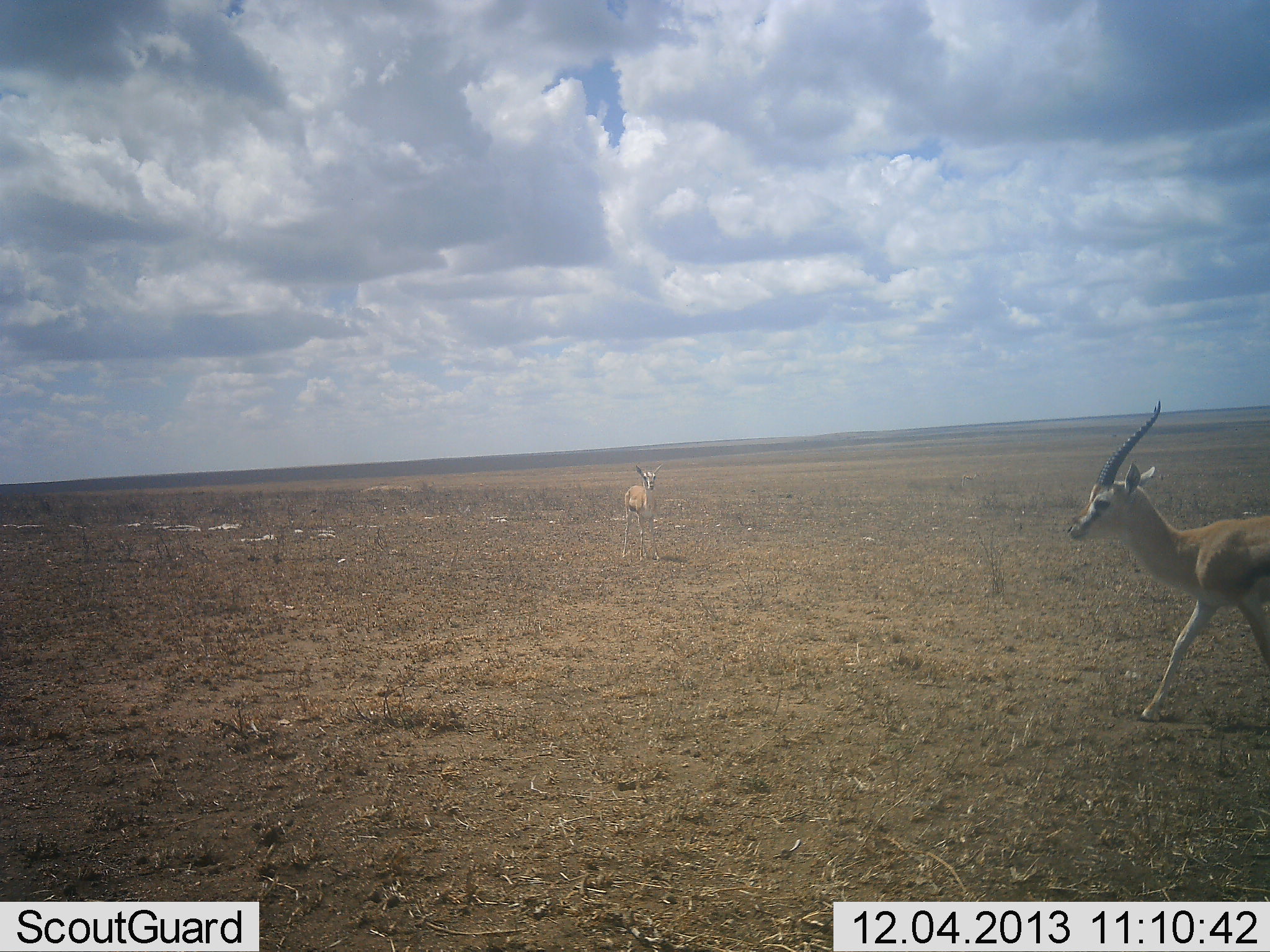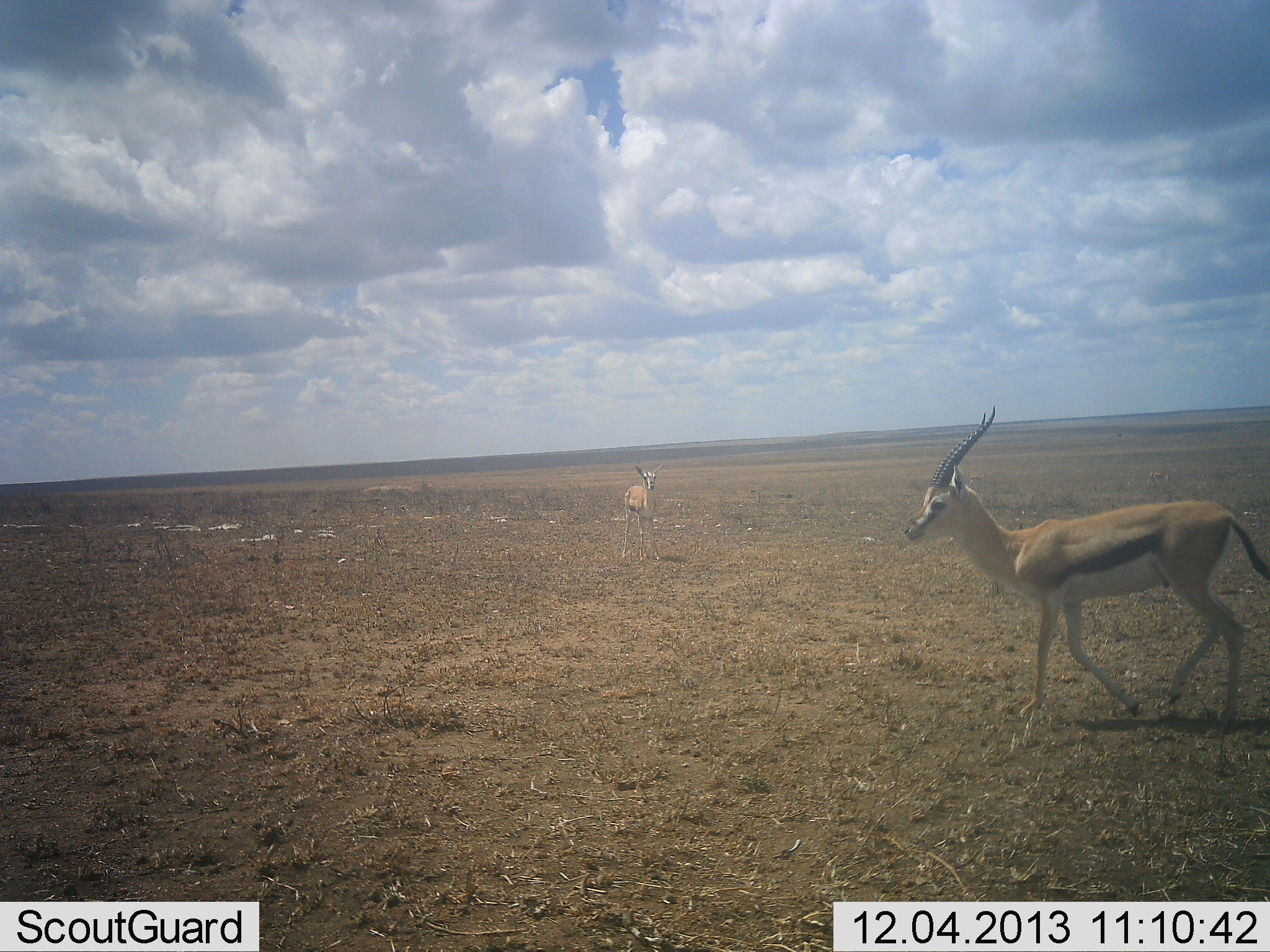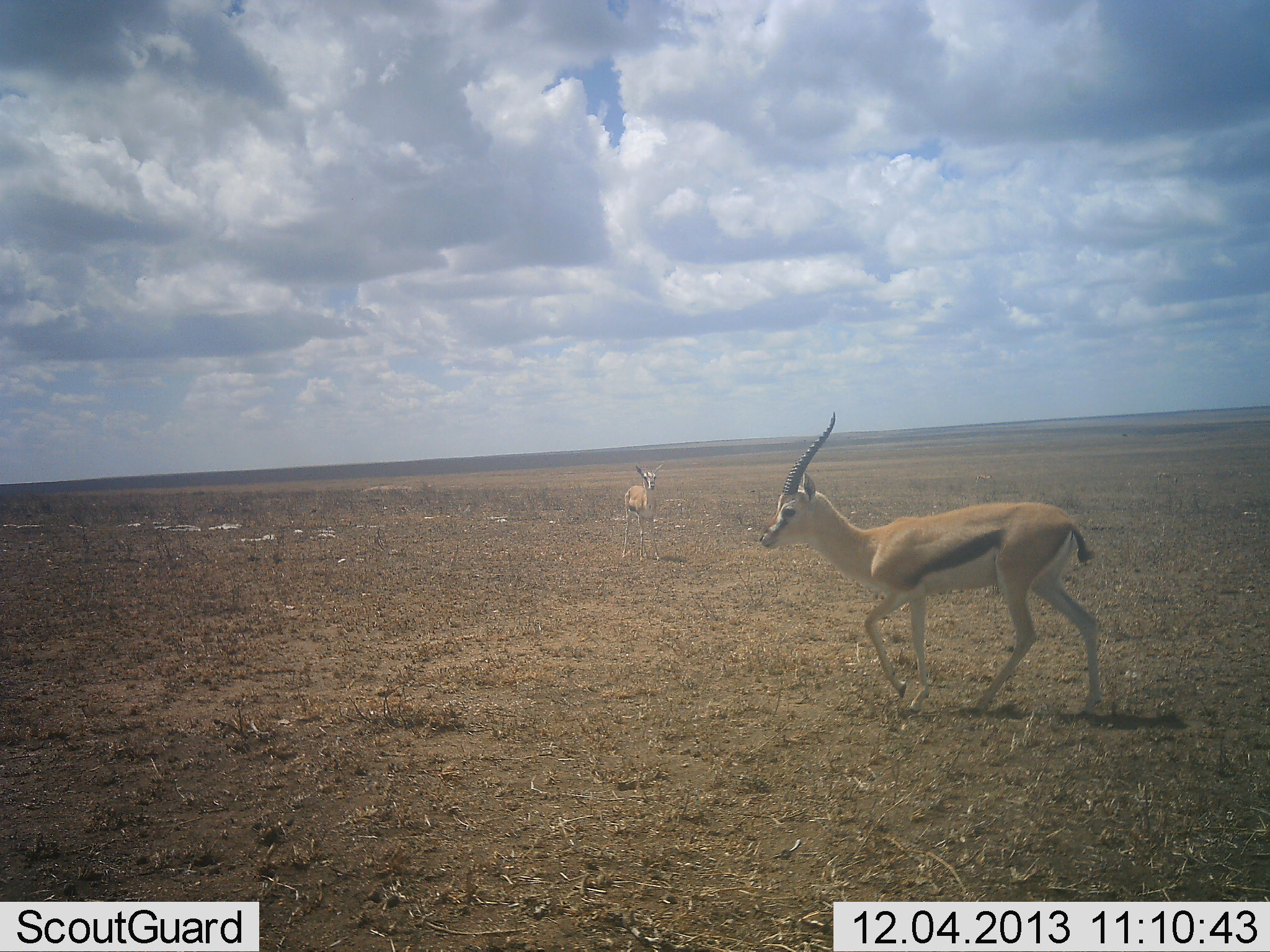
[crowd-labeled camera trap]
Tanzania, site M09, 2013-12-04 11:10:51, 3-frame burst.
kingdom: Animalia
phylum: Chordata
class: Mammalia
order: Artiodactyla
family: Bovidae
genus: Eudorcas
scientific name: Eudorcas thomsonii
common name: thomson's gazelle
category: gazellethomsons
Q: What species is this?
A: Gazellethomsons (thomson's gazelle) (Eudorcas thomsonii).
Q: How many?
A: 2.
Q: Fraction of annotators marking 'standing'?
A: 80%.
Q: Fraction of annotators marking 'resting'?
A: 0%.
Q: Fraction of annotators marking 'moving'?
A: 90%.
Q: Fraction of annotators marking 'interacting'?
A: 0%.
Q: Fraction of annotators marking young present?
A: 10%.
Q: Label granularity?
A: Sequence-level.